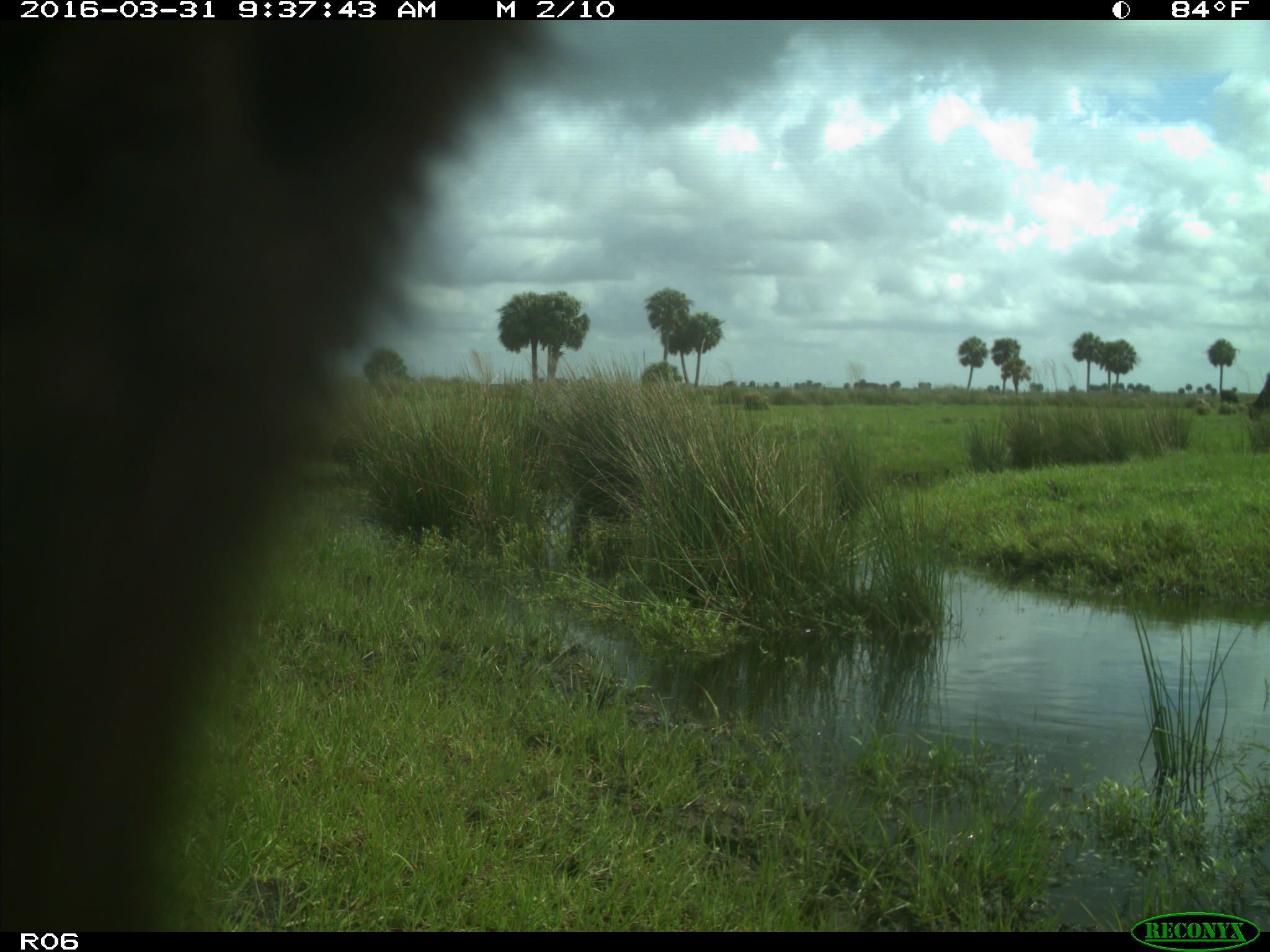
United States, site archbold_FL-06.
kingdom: Animalia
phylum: Chordata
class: Mammalia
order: Artiodactyla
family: Bovidae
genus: Bos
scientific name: Bos taurus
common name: domestic cow